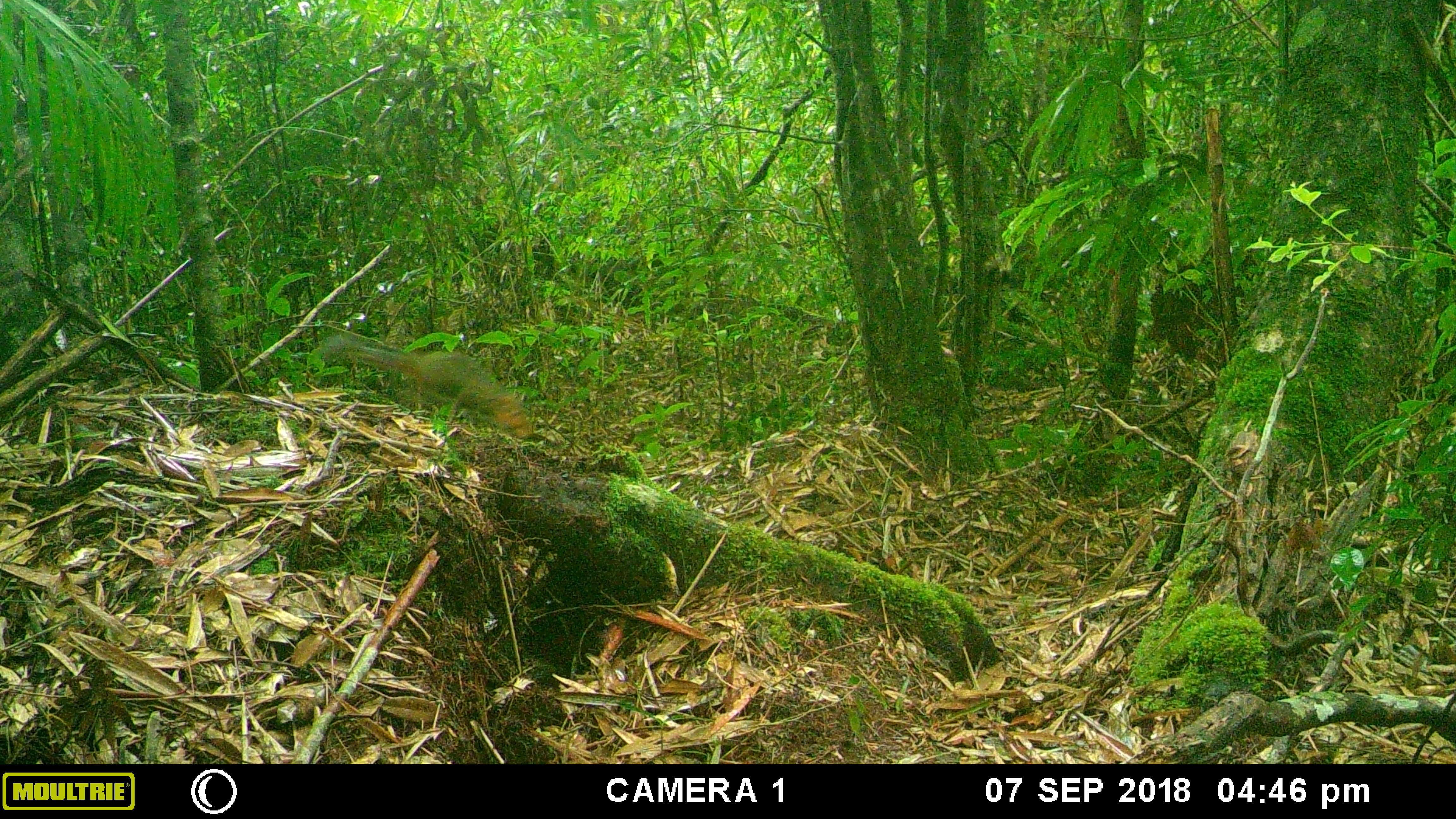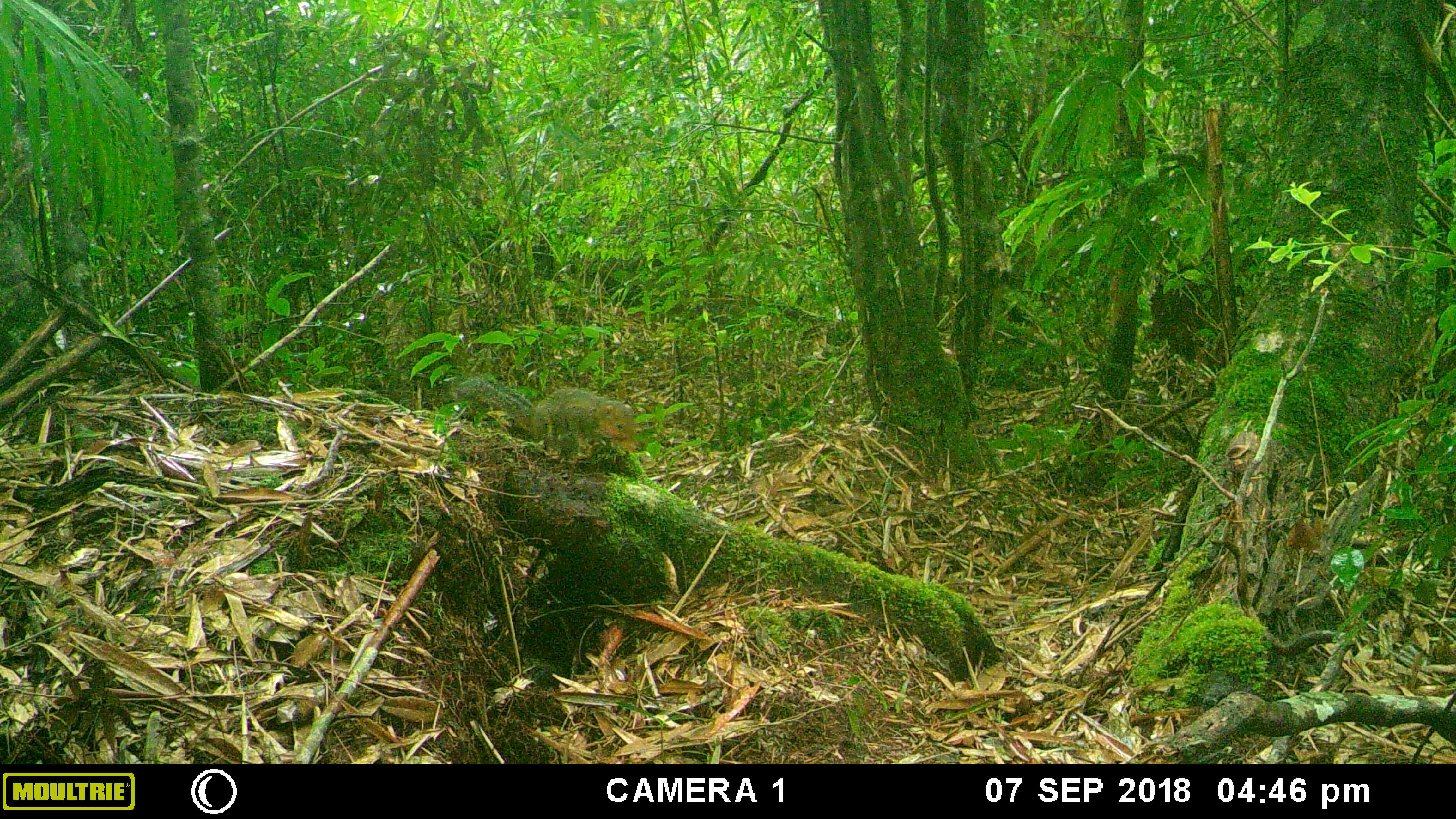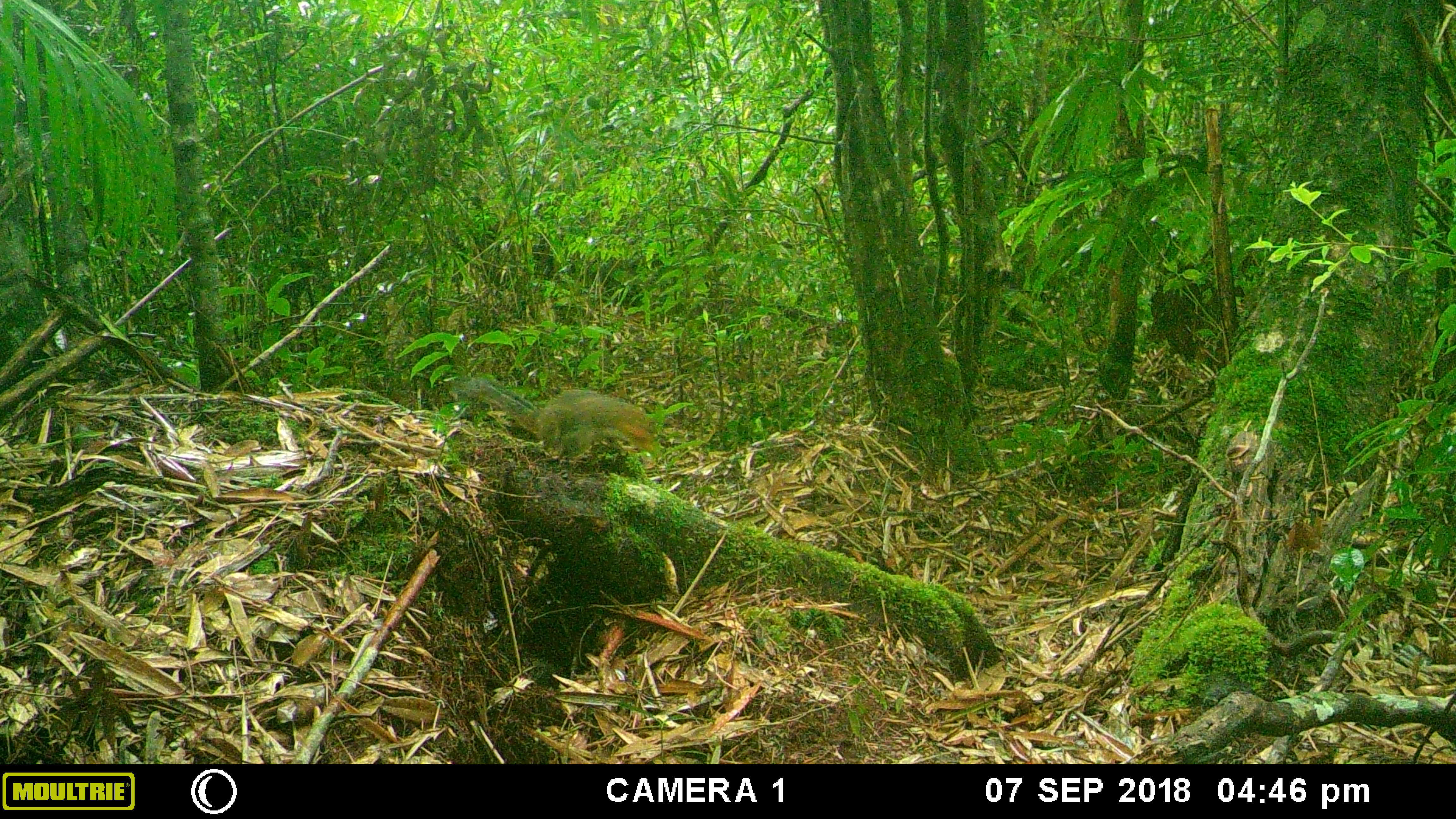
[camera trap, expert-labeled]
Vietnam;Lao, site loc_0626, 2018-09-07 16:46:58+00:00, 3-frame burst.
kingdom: Animalia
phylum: Chordata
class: Mammalia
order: Rodentia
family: Sciuridae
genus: Dremomys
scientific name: Dremomys rufigenis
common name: red-cheeked squirrel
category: red cheeked squirrel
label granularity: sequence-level